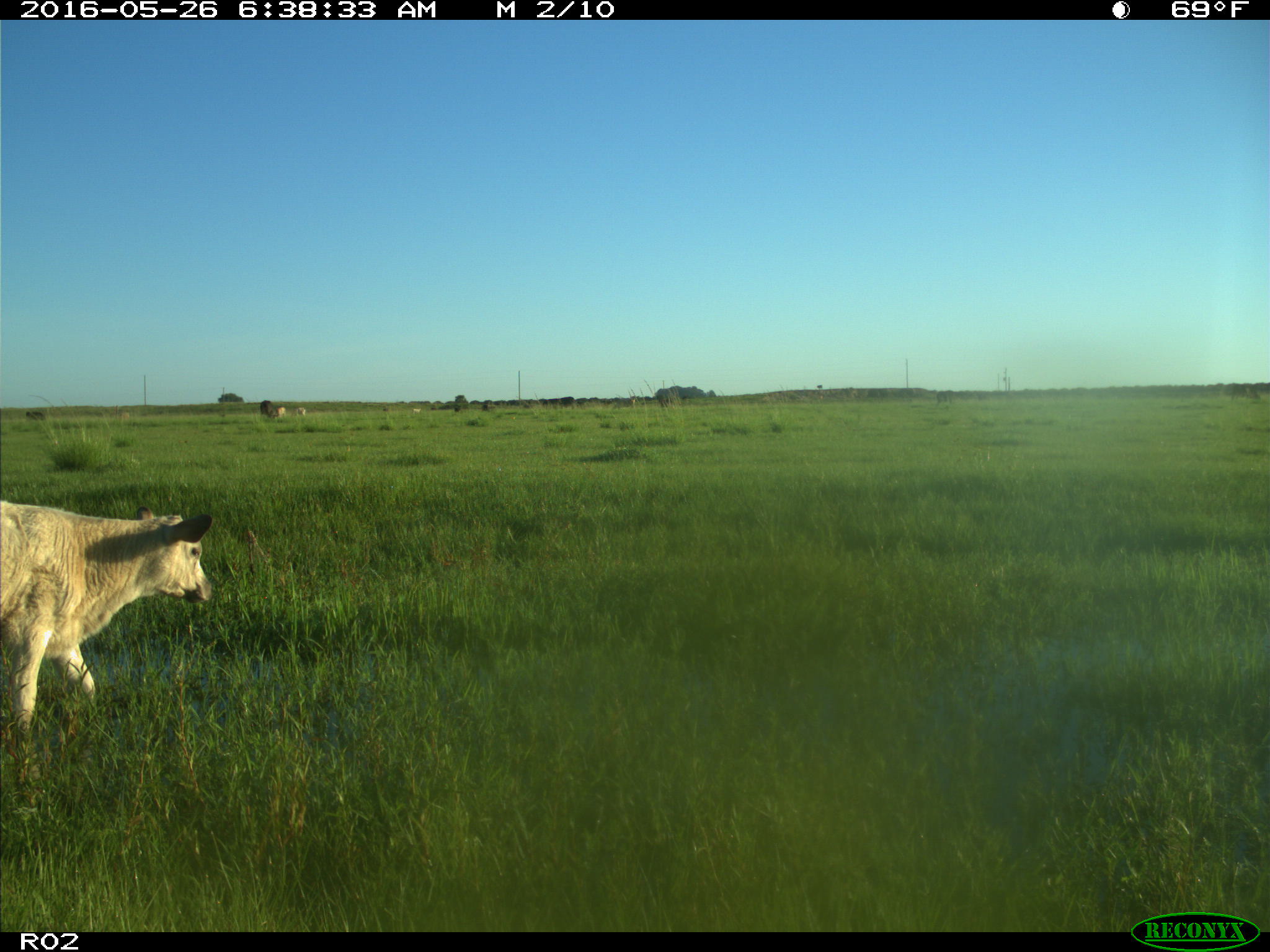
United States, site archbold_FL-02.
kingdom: Animalia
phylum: Chordata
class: Mammalia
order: Artiodactyla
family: Bovidae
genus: Bos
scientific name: Bos taurus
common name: domestic cow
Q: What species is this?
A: Bos taurus (domestic cow).